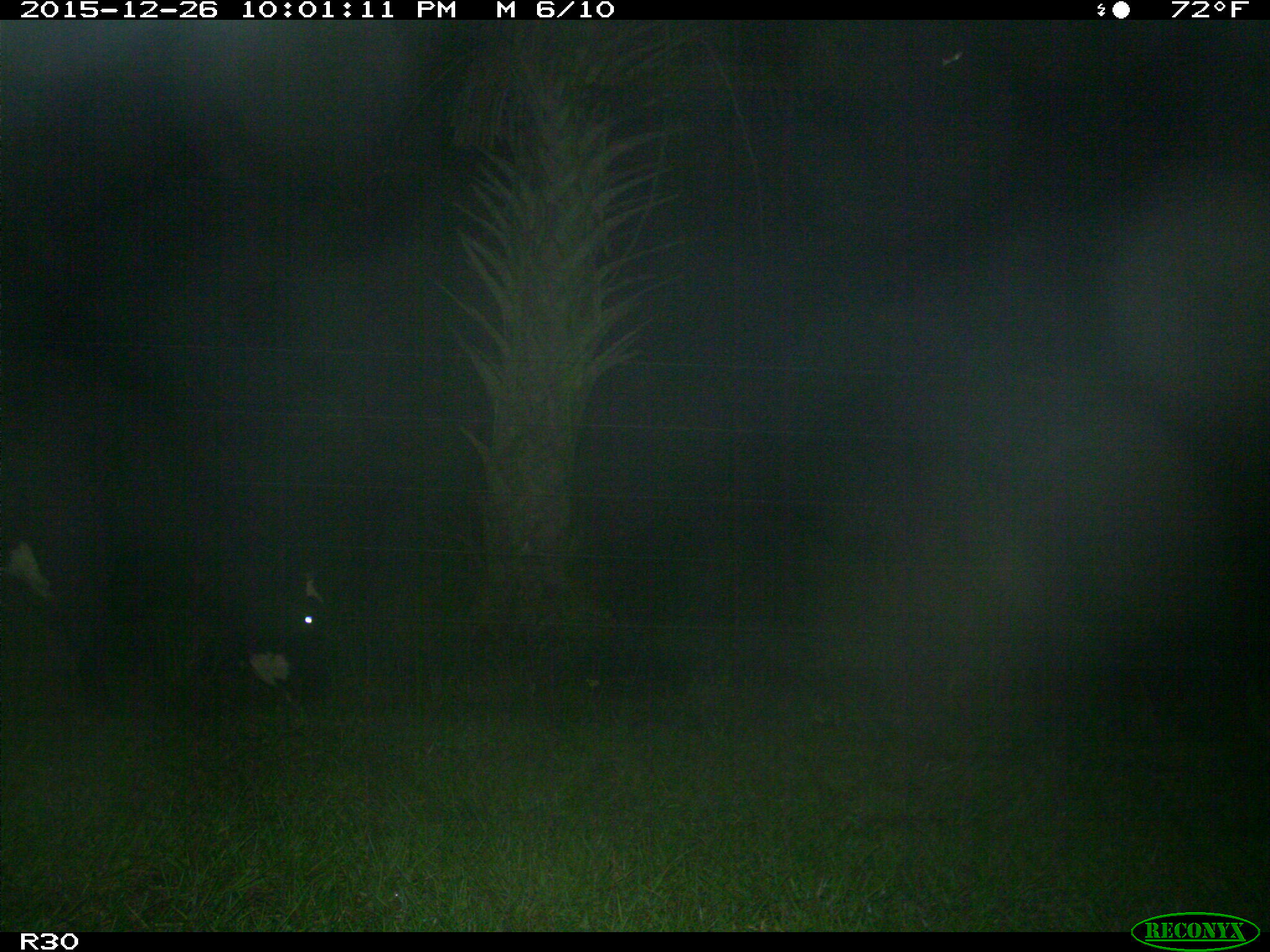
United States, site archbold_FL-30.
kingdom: Animalia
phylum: Chordata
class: Mammalia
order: Artiodactyla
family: Bovidae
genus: Bos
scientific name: Bos taurus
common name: domestic cow